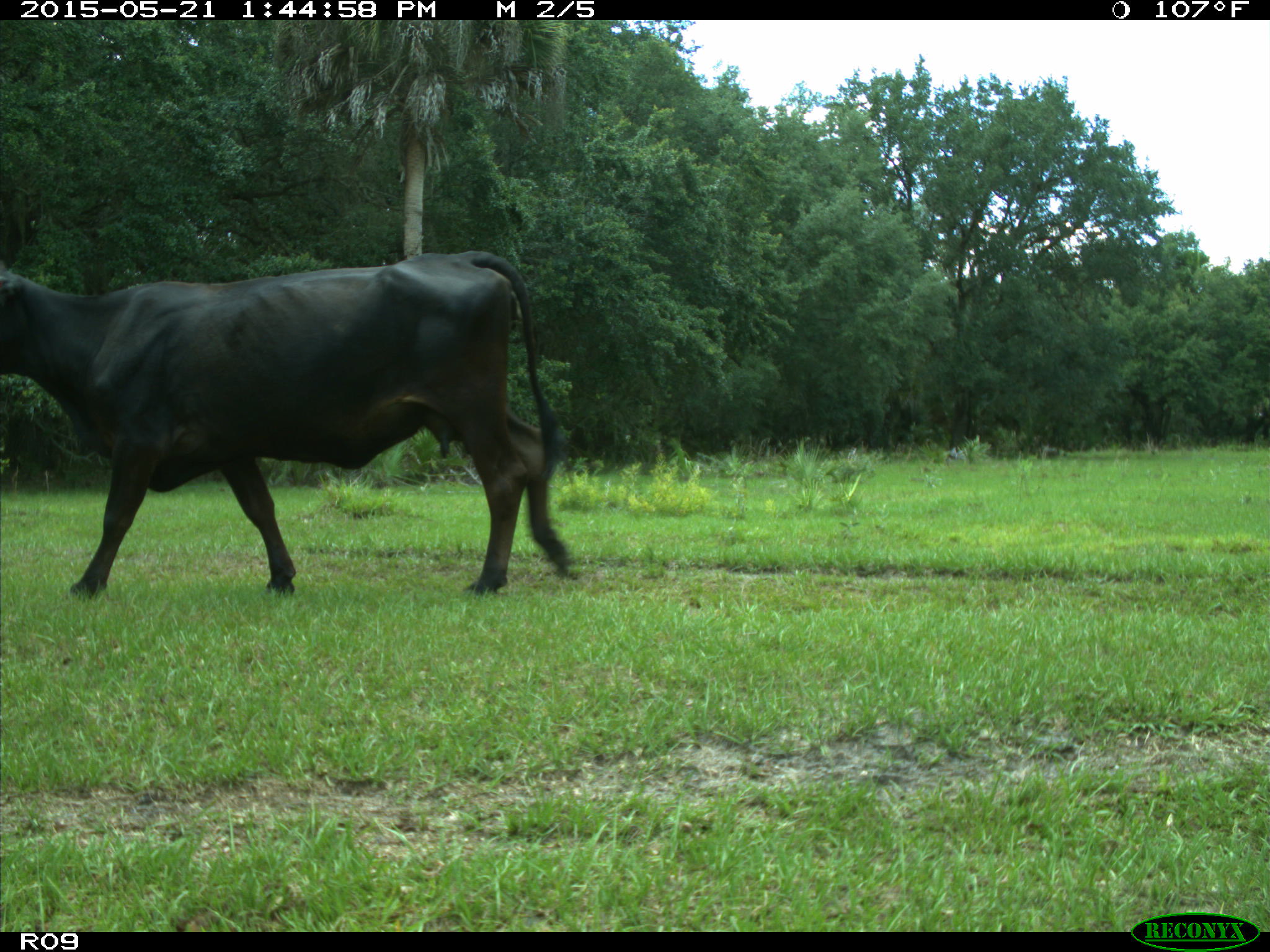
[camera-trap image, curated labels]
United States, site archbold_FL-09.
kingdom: Animalia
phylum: Chordata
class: Mammalia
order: Artiodactyla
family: Bovidae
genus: Bos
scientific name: Bos taurus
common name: domestic cow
Bos taurus (domestic cow).